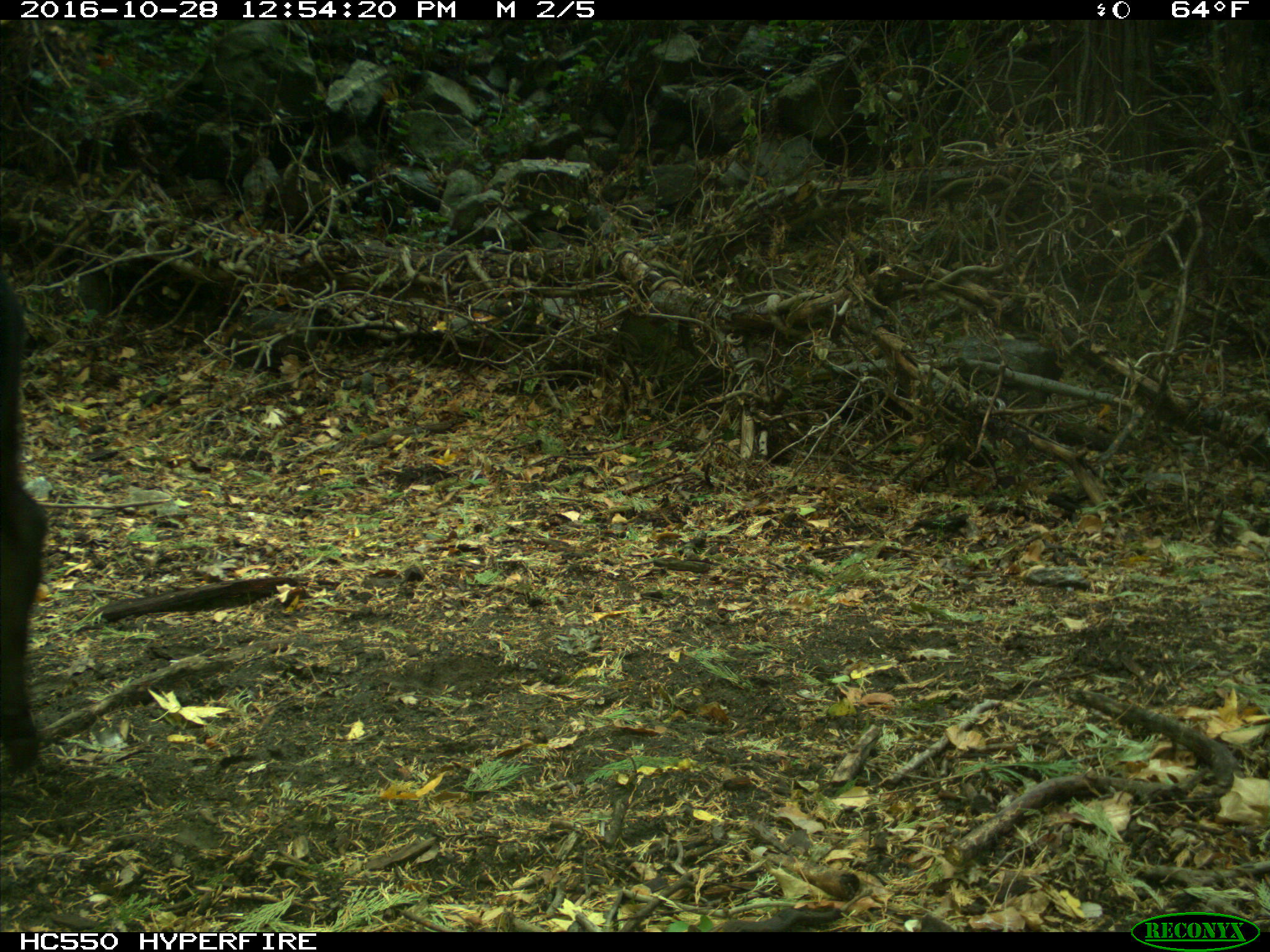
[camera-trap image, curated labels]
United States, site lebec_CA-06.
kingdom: Animalia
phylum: Chordata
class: Mammalia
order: Artiodactyla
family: Bovidae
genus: Bos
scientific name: Bos taurus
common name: domestic cow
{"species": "Bos taurus (domestic cow)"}